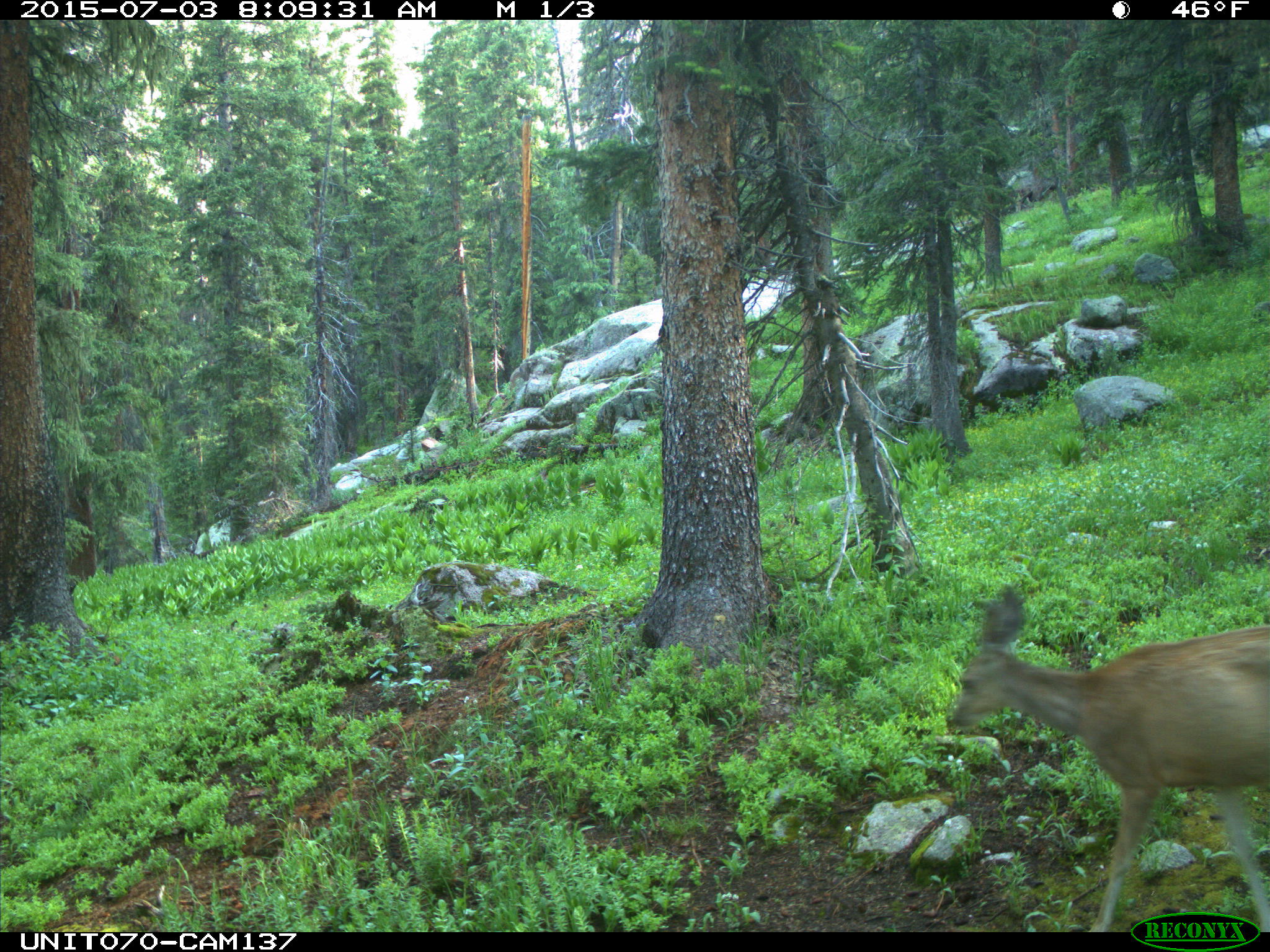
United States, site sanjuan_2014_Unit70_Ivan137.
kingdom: Animalia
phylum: Chordata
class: Mammalia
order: Artiodactyla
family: Cervidae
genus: Odocoileus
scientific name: Odocoileus hemionus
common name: mule deer